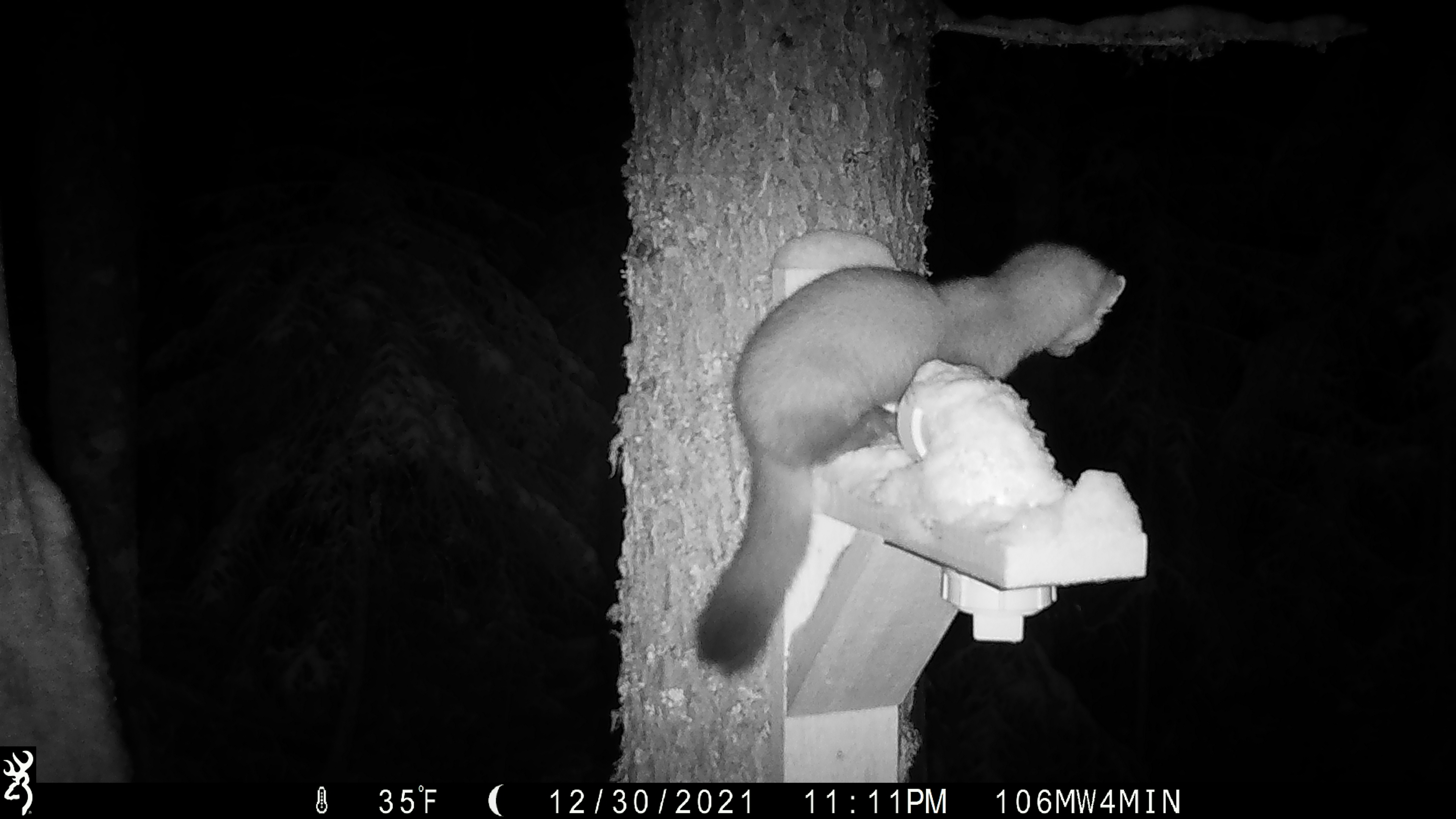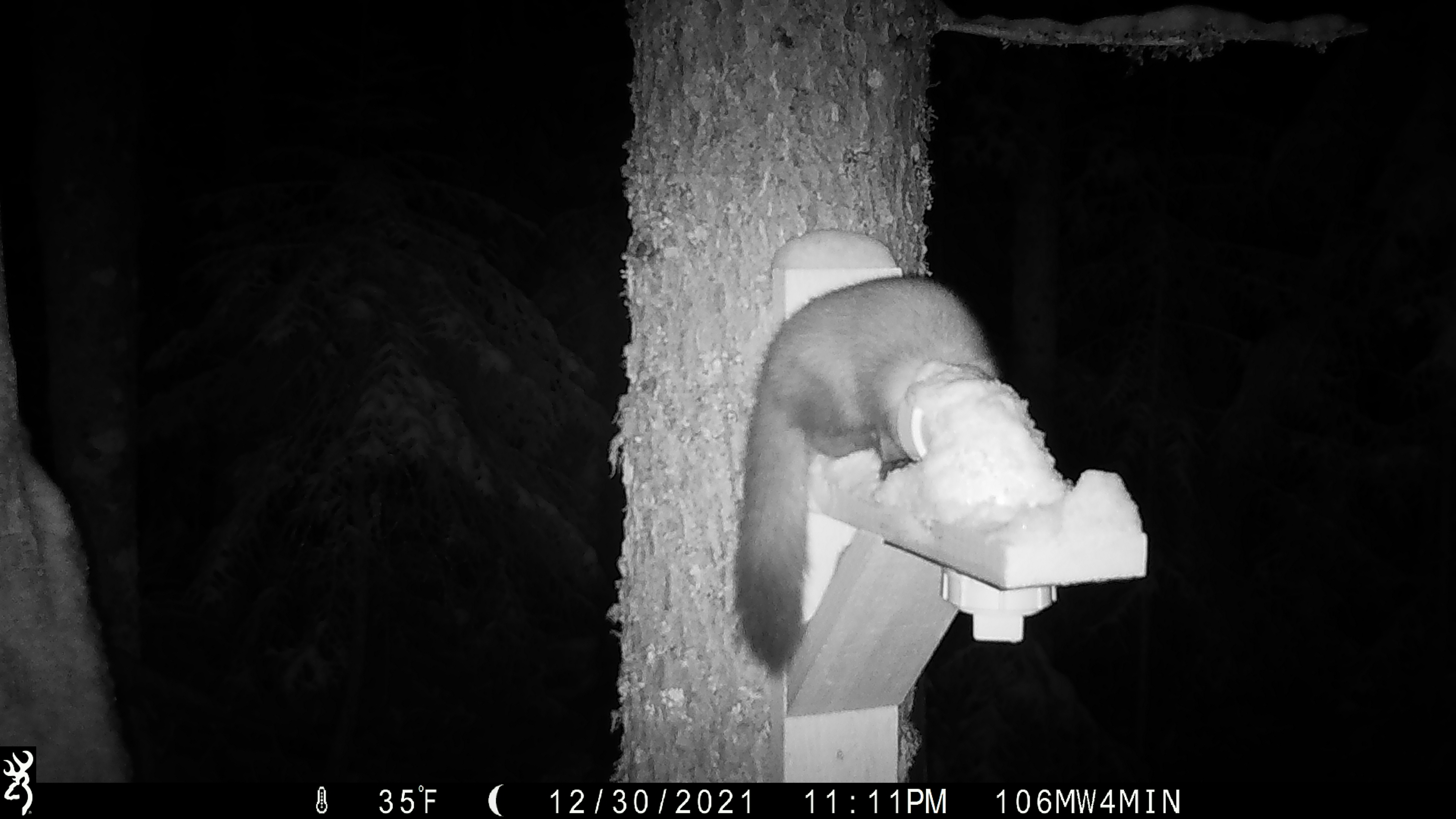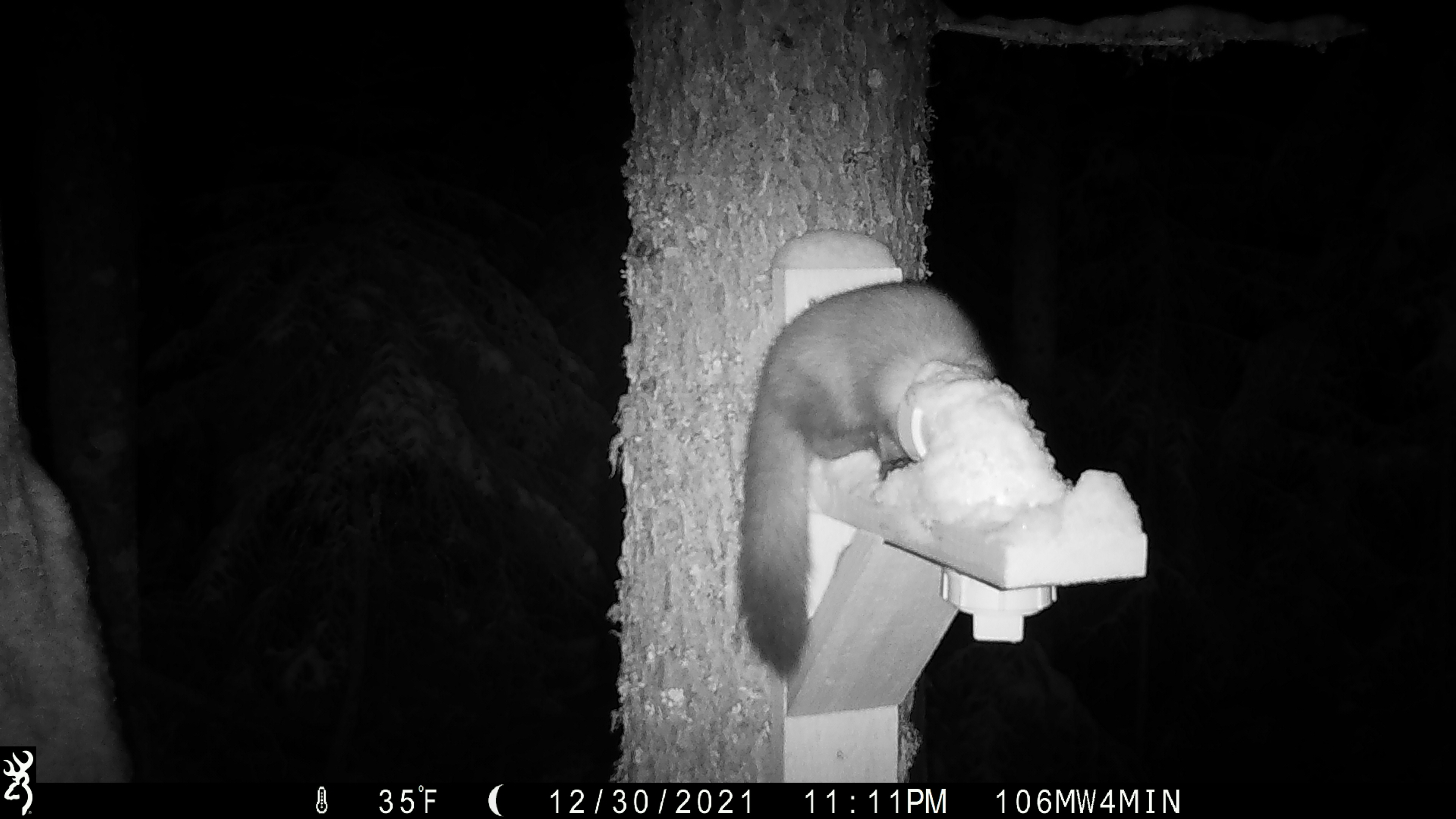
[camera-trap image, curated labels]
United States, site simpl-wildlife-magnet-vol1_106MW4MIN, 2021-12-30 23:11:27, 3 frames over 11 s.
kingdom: Animalia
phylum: Chordata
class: Mammalia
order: Carnivora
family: Mustelidae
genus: Martes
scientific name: Martes americana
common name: american marten